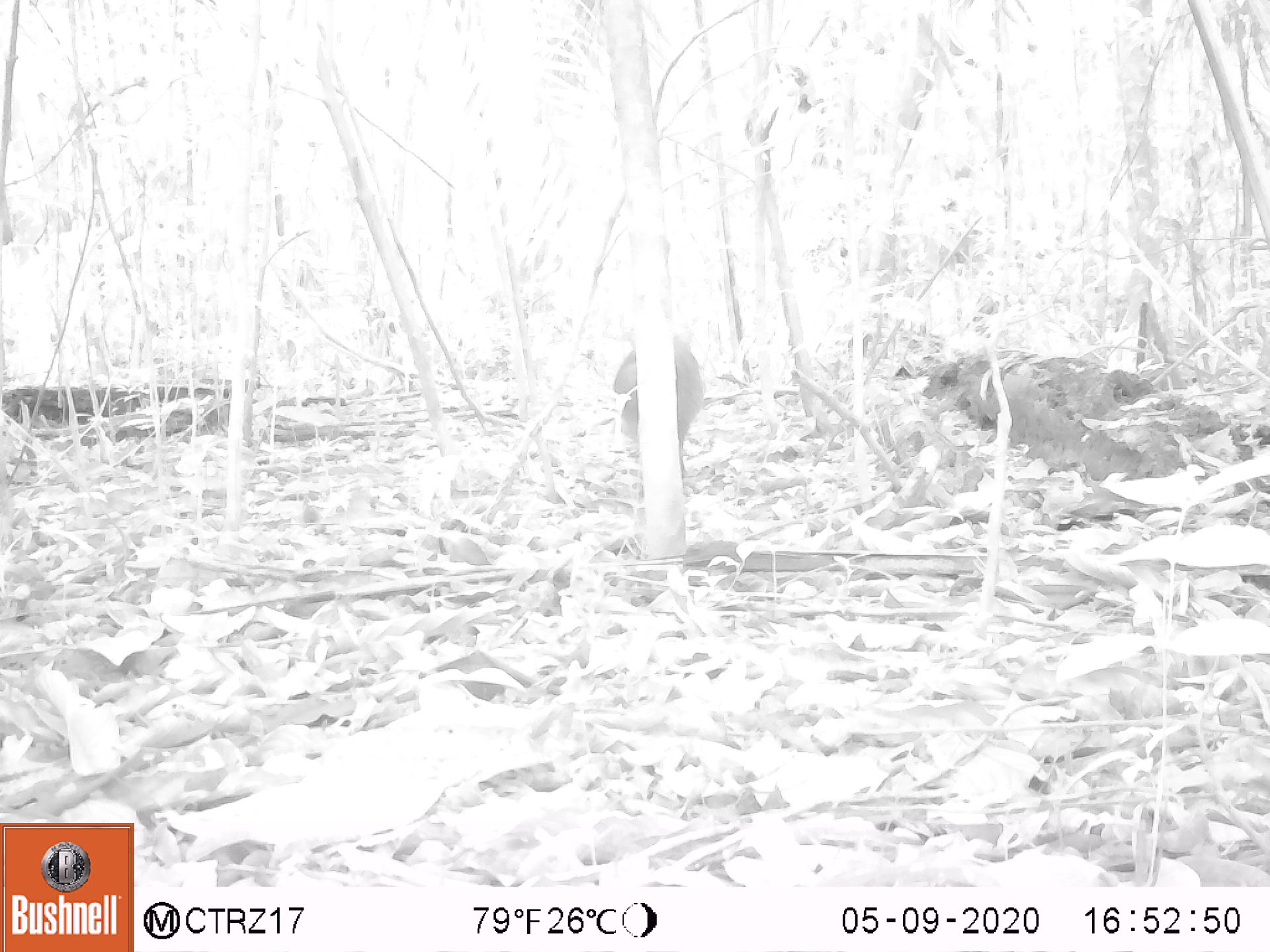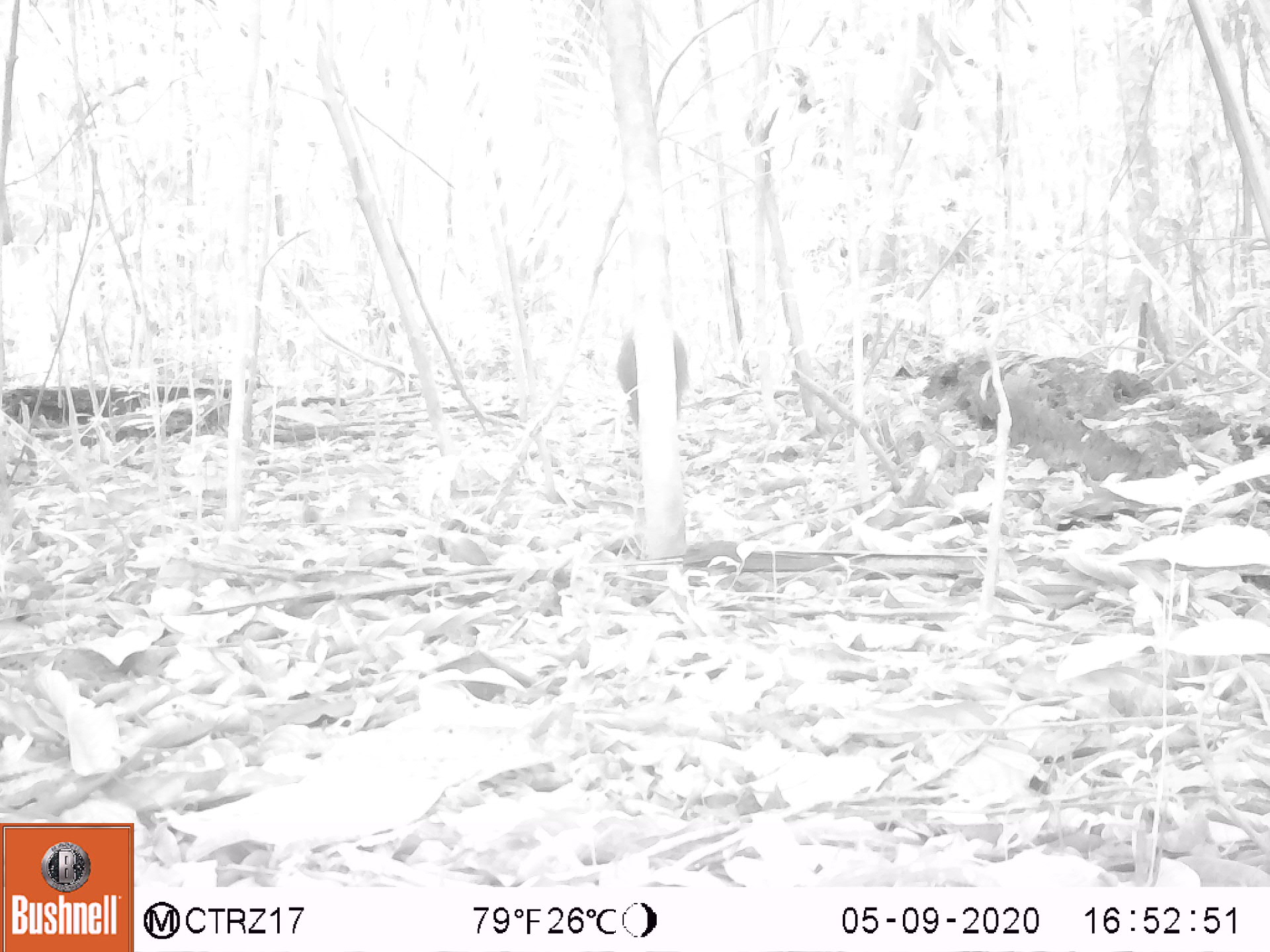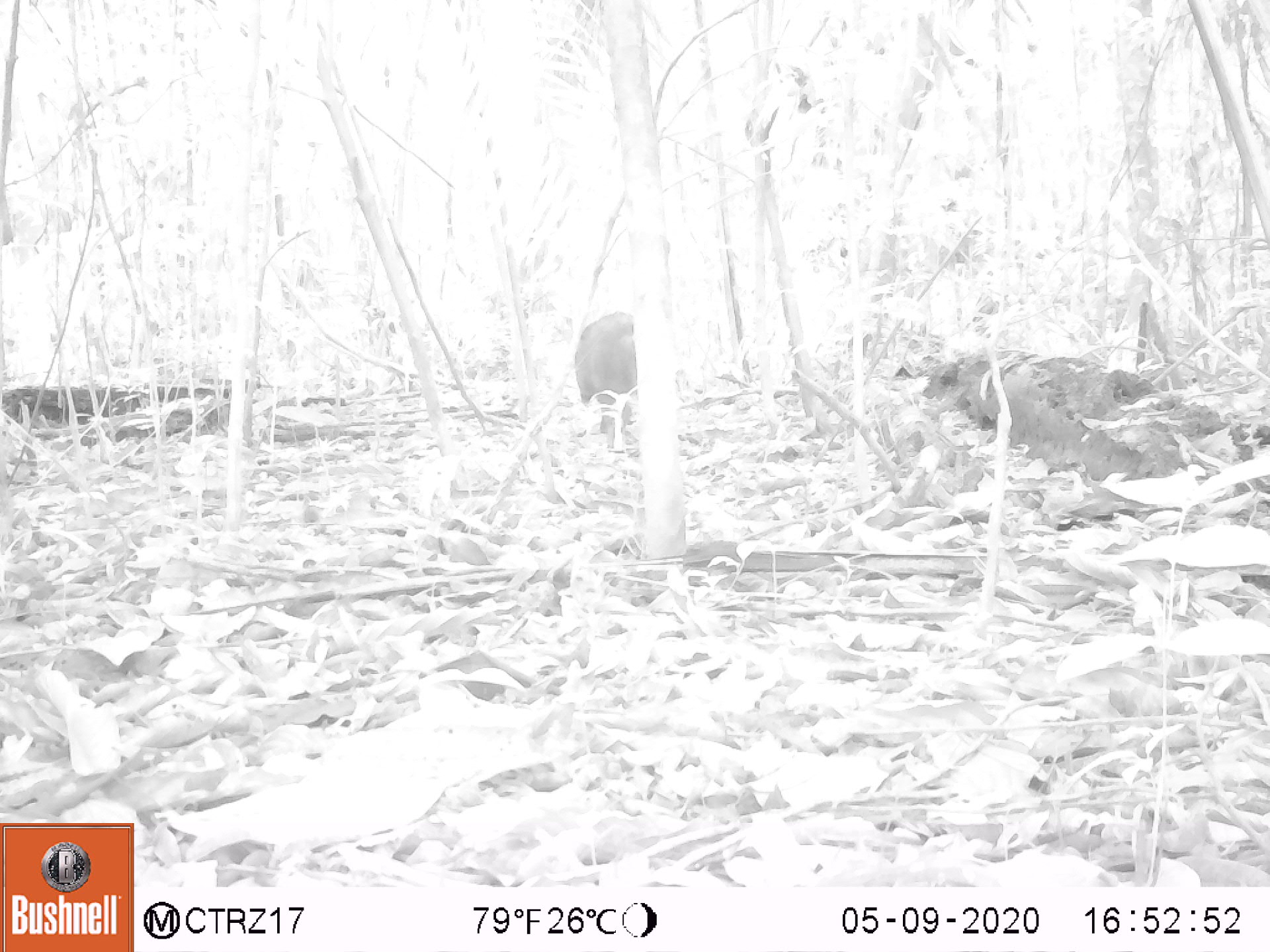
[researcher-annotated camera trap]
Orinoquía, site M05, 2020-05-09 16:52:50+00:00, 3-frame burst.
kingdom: Animalia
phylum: Chordata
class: Mammalia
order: Artiodactyla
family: Tayassuidae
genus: Pecari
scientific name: Pecari tajacu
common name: collared peccary